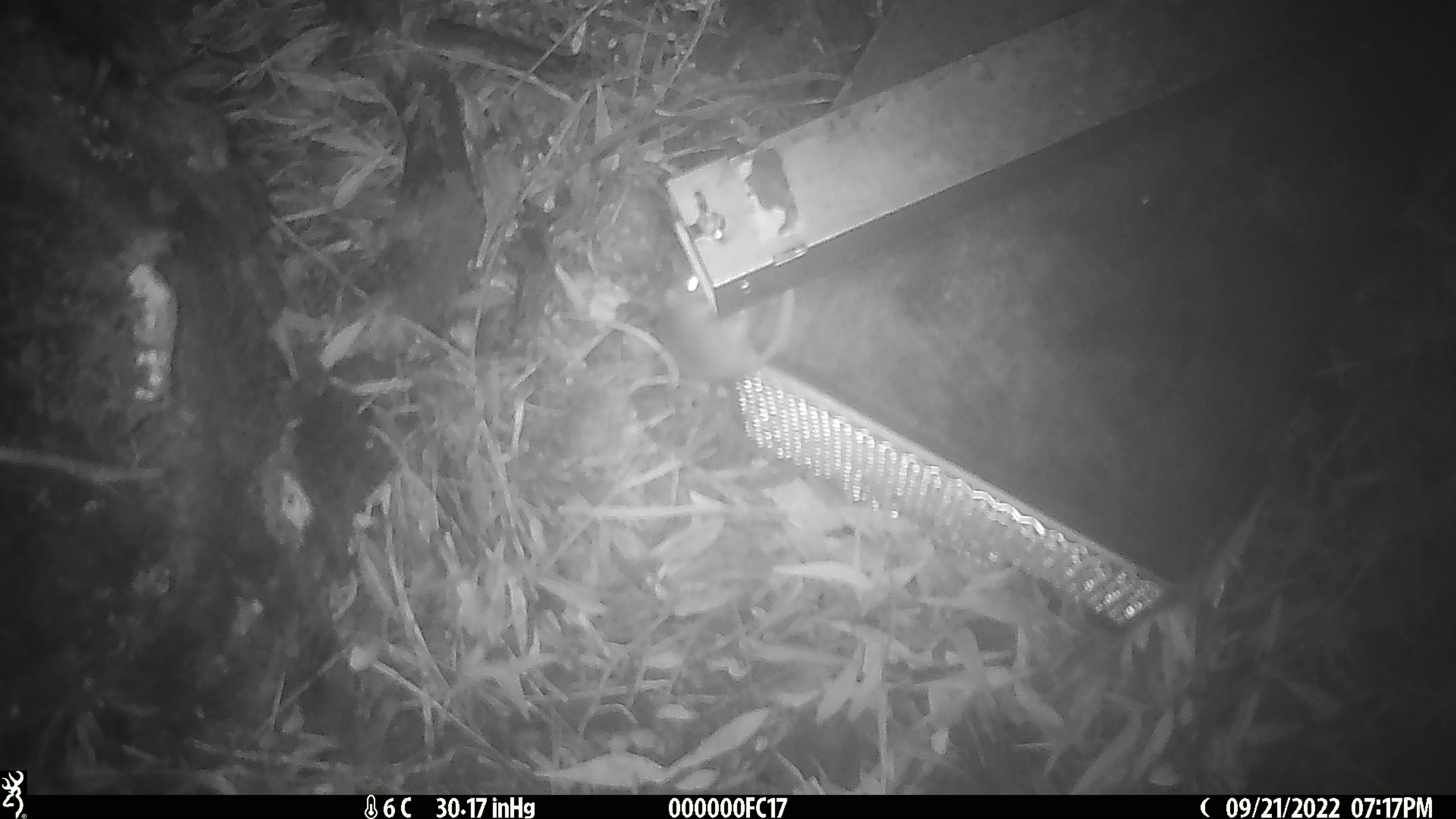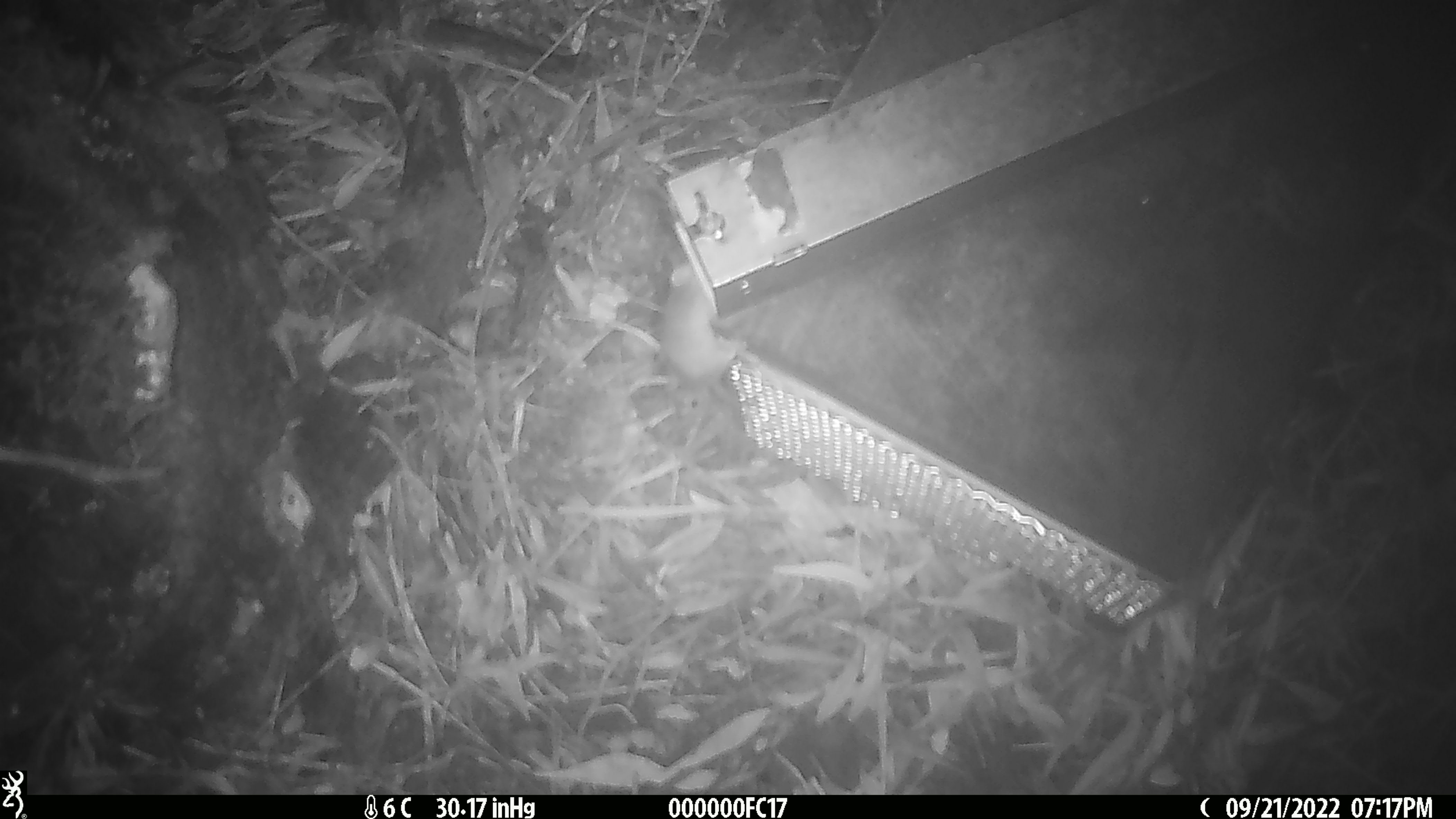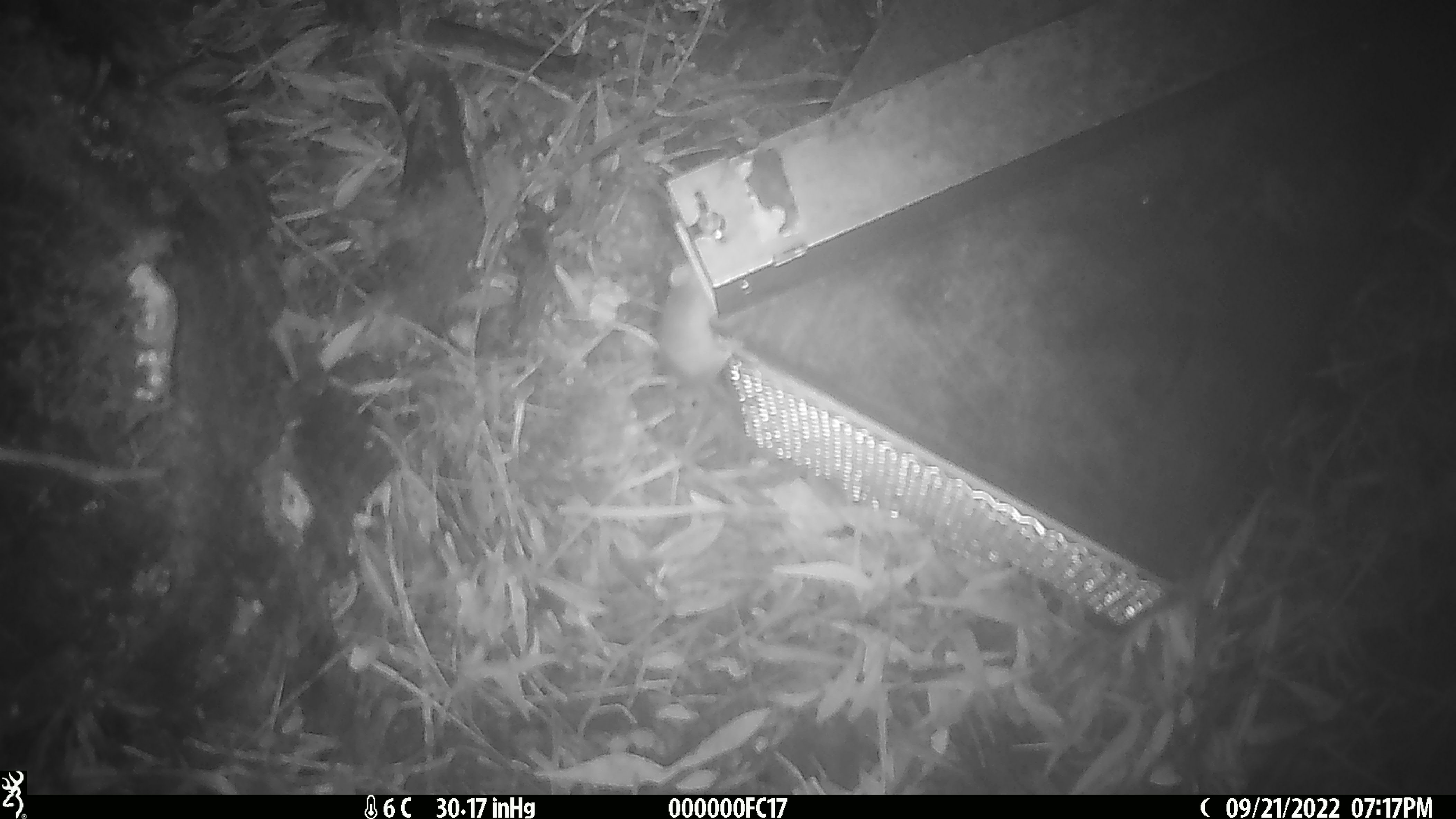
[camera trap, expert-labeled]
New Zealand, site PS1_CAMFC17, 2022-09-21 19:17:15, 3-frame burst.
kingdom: Animalia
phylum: Chordata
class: Mammalia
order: Rodentia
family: Muridae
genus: Mus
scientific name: Mus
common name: mouse